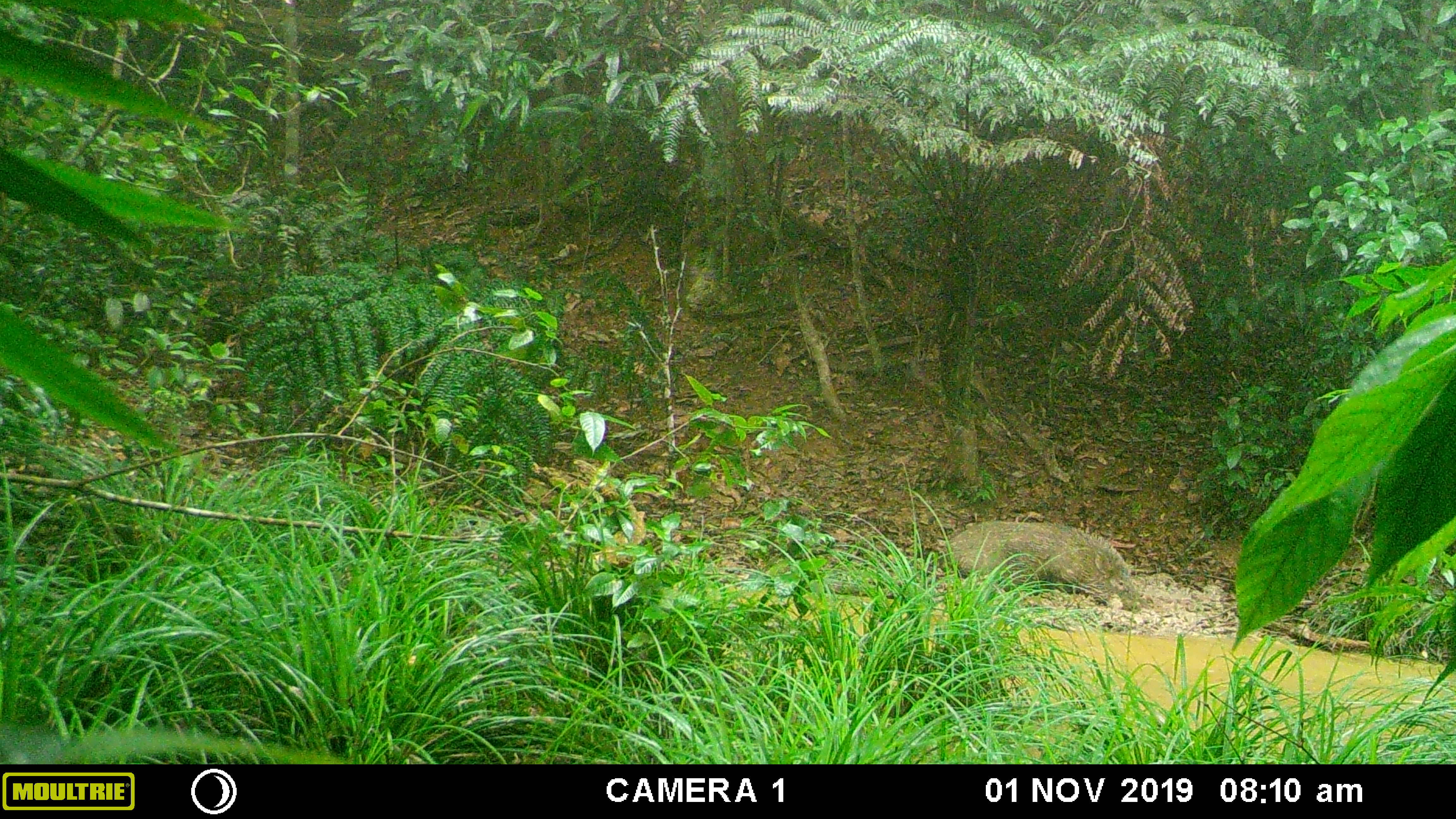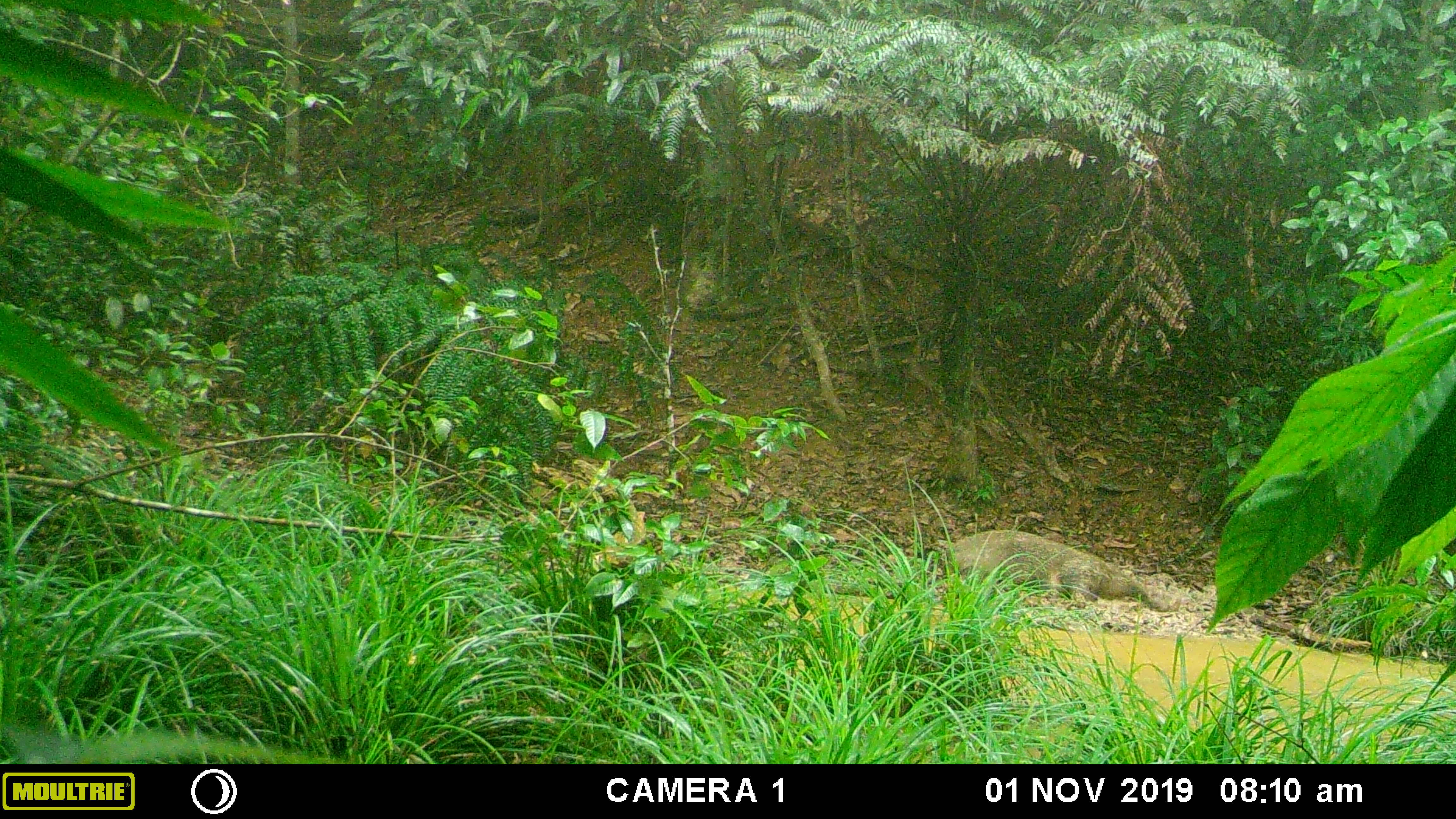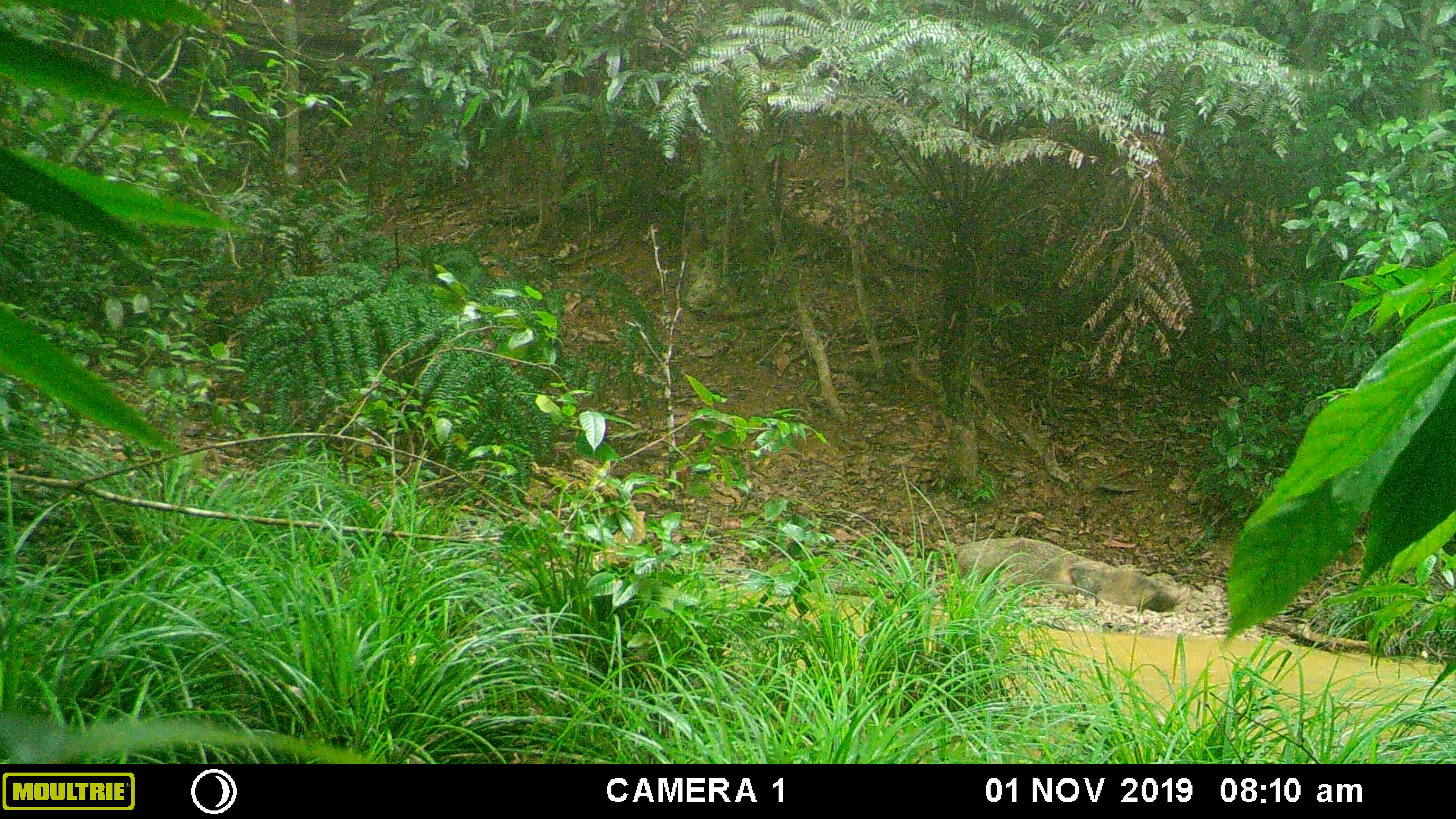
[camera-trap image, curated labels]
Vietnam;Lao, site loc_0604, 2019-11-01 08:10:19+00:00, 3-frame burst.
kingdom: Animalia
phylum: Chordata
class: Mammalia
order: Artiodactyla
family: Suidae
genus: Sus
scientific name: Sus scrofa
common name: eurasian wild pig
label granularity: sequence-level